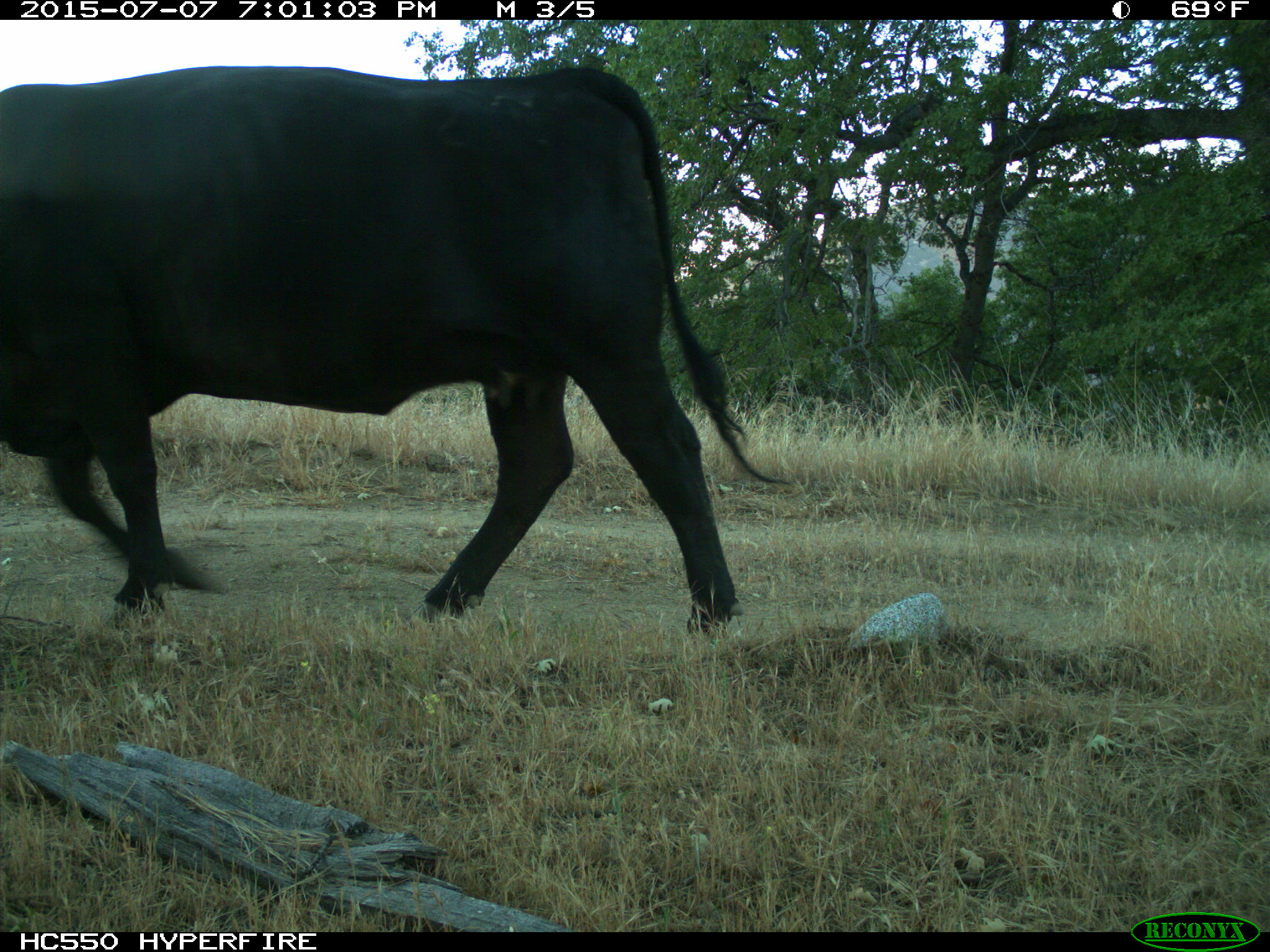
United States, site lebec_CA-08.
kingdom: Animalia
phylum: Chordata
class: Mammalia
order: Artiodactyla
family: Bovidae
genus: Bos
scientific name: Bos taurus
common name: domestic cow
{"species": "Bos taurus (domestic cow)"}